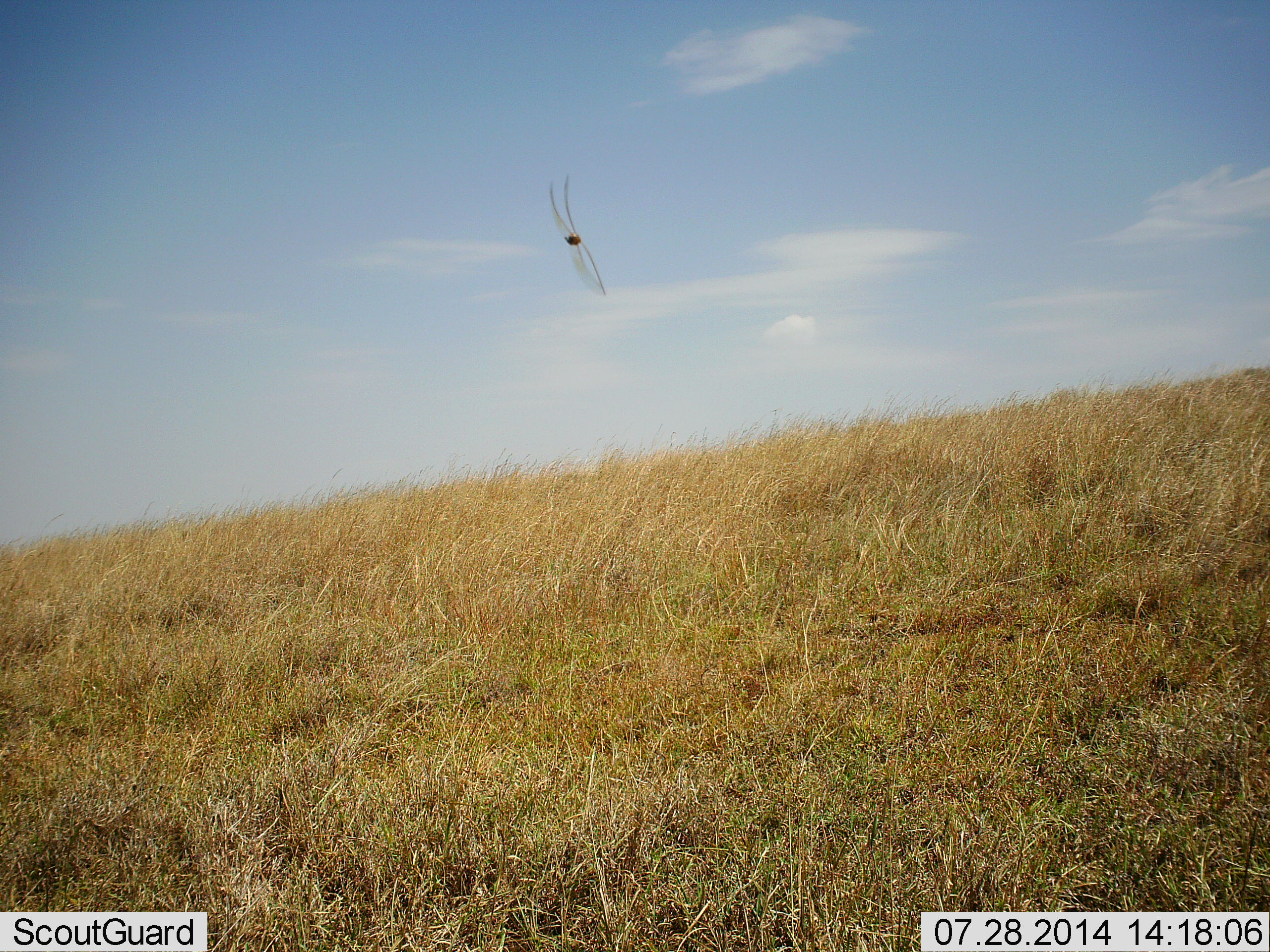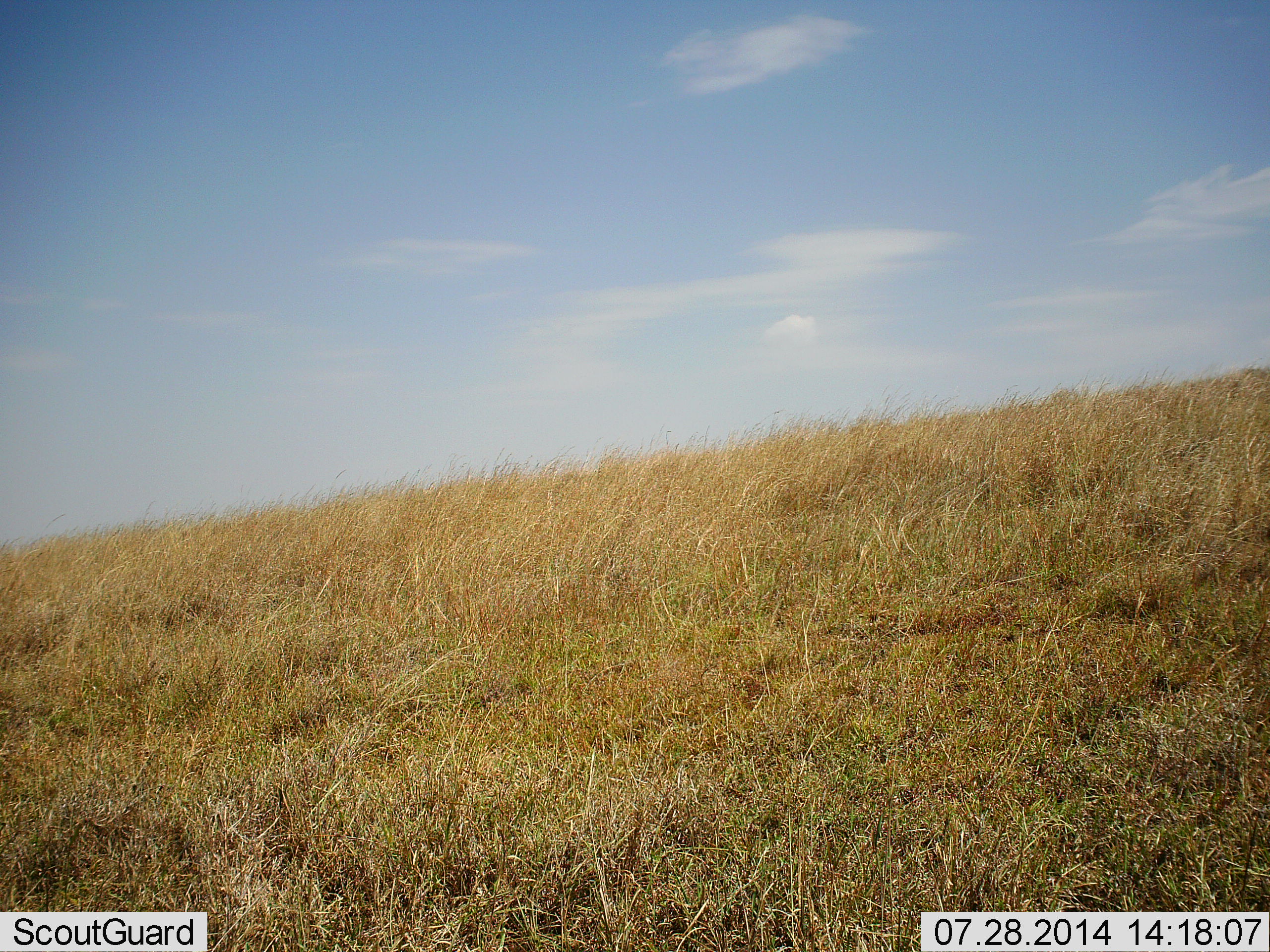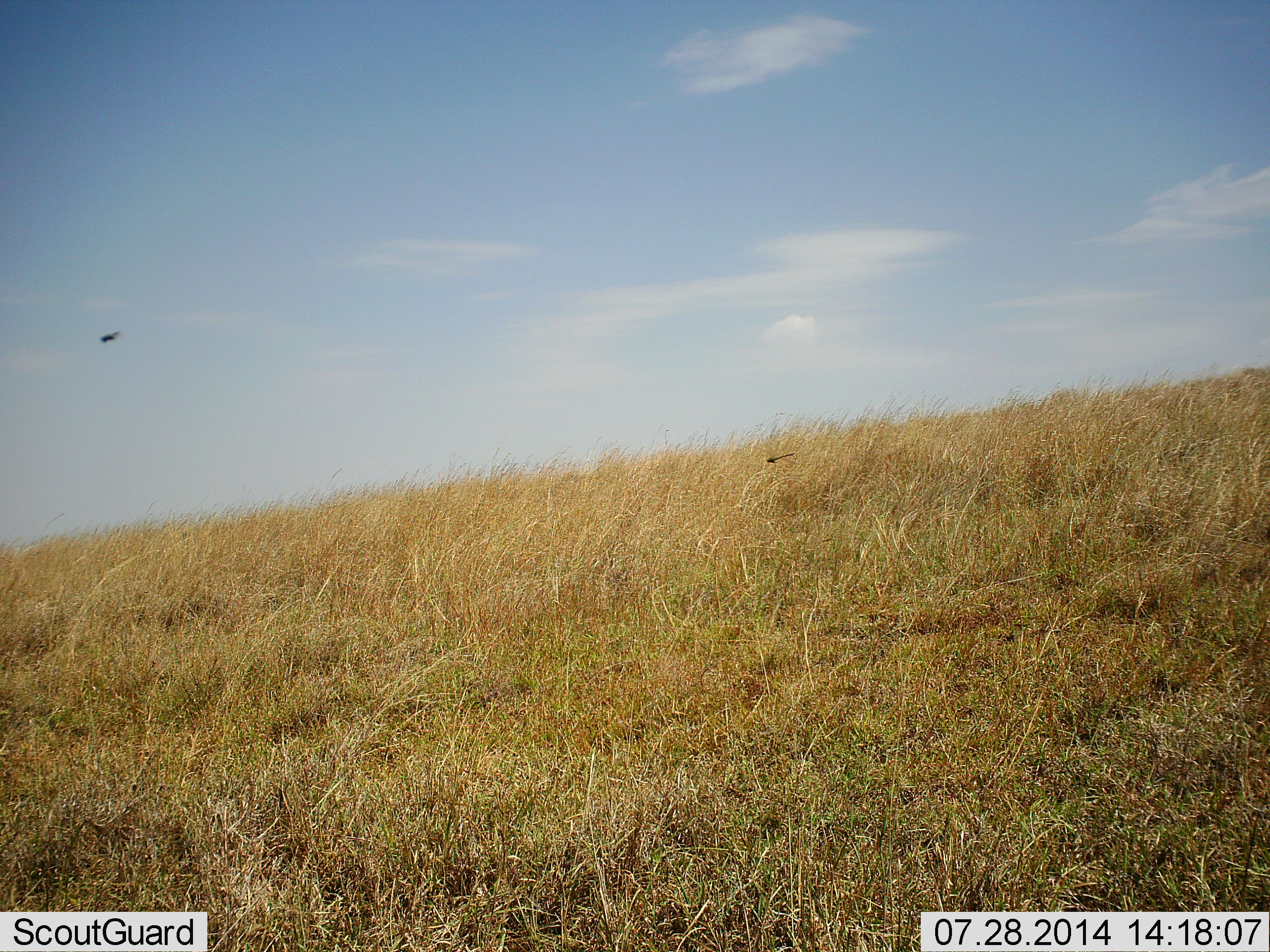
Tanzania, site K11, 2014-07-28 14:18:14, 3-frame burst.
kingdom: Animalia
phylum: Arthropoda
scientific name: Arthropoda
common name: arthropods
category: insectspider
Insectspider (arthropods) (Arthropoda), count 2. Behavior (volunteer vote fractions): standing 0%, resting 0%, moving 100%, interacting 0%. Young present (vote fraction): 0%. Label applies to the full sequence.